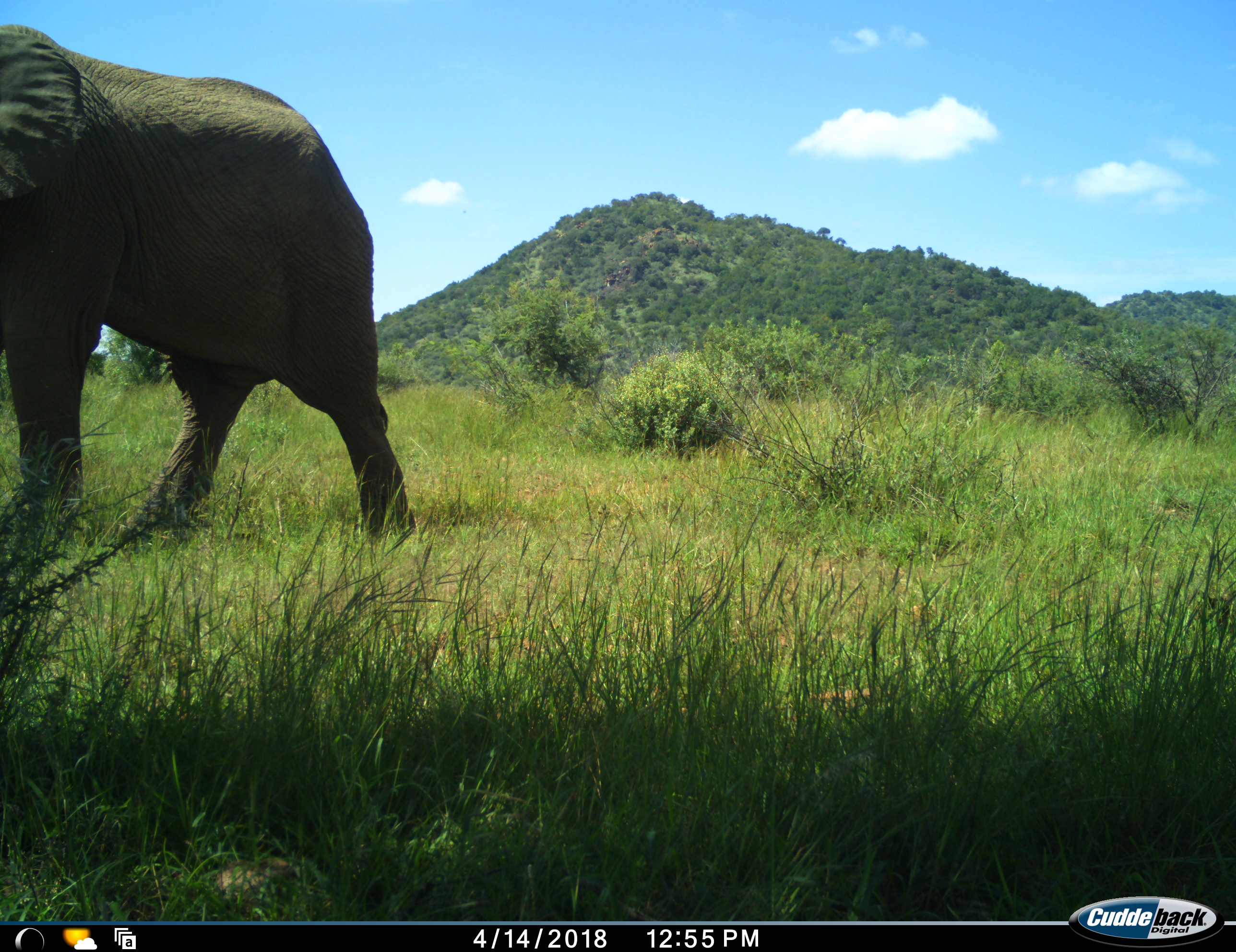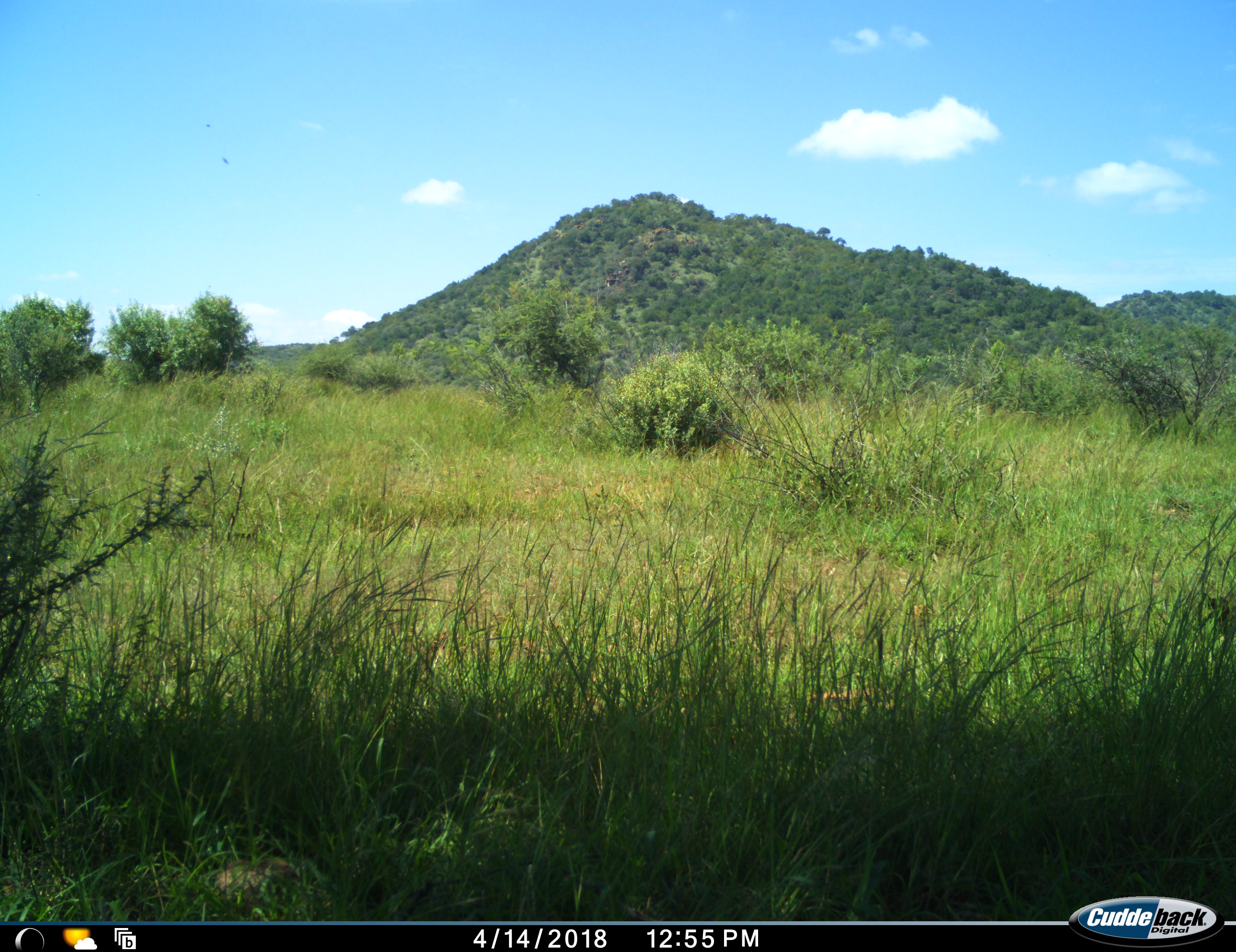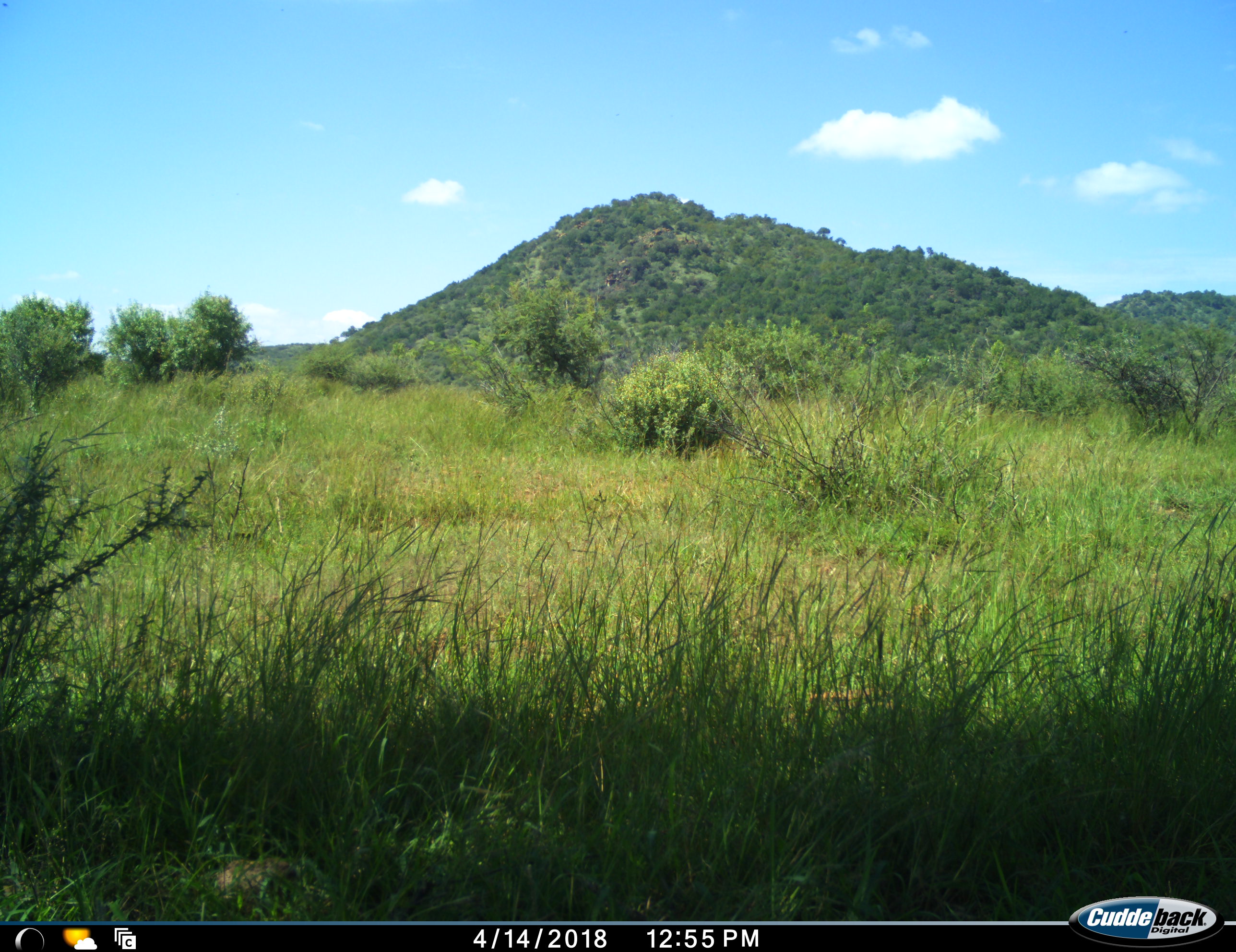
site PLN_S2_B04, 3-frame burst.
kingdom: Animalia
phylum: Chordata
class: Mammalia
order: Proboscidea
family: Elephantidae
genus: Loxodonta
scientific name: Loxodonta africana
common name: african bush elephant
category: elephant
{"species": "elephant (african bush elephant) (Loxodonta africana)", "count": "1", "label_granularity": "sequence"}